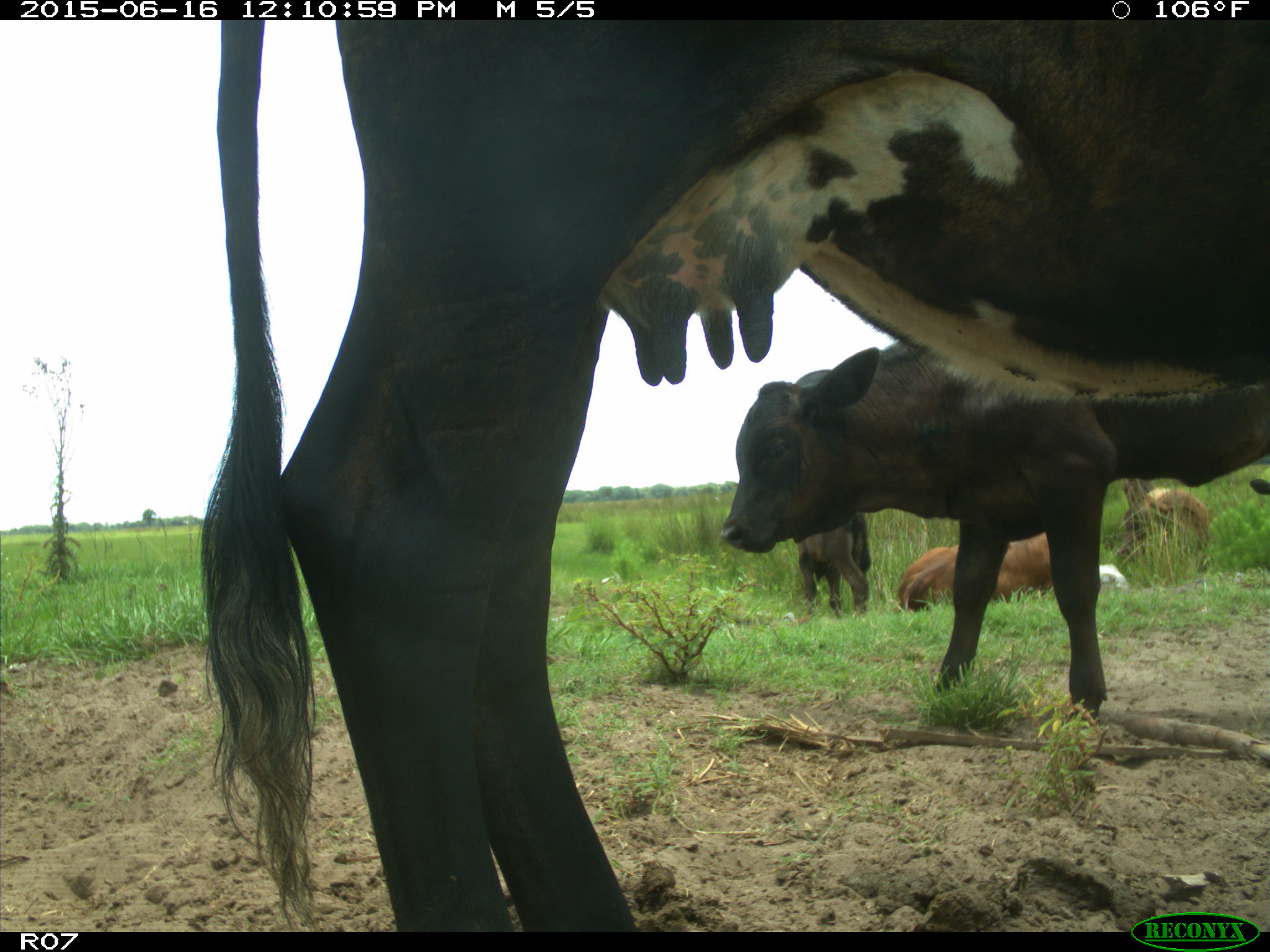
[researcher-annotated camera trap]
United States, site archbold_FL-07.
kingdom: Animalia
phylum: Chordata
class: Mammalia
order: Artiodactyla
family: Bovidae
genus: Bos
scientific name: Bos taurus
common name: domestic cow